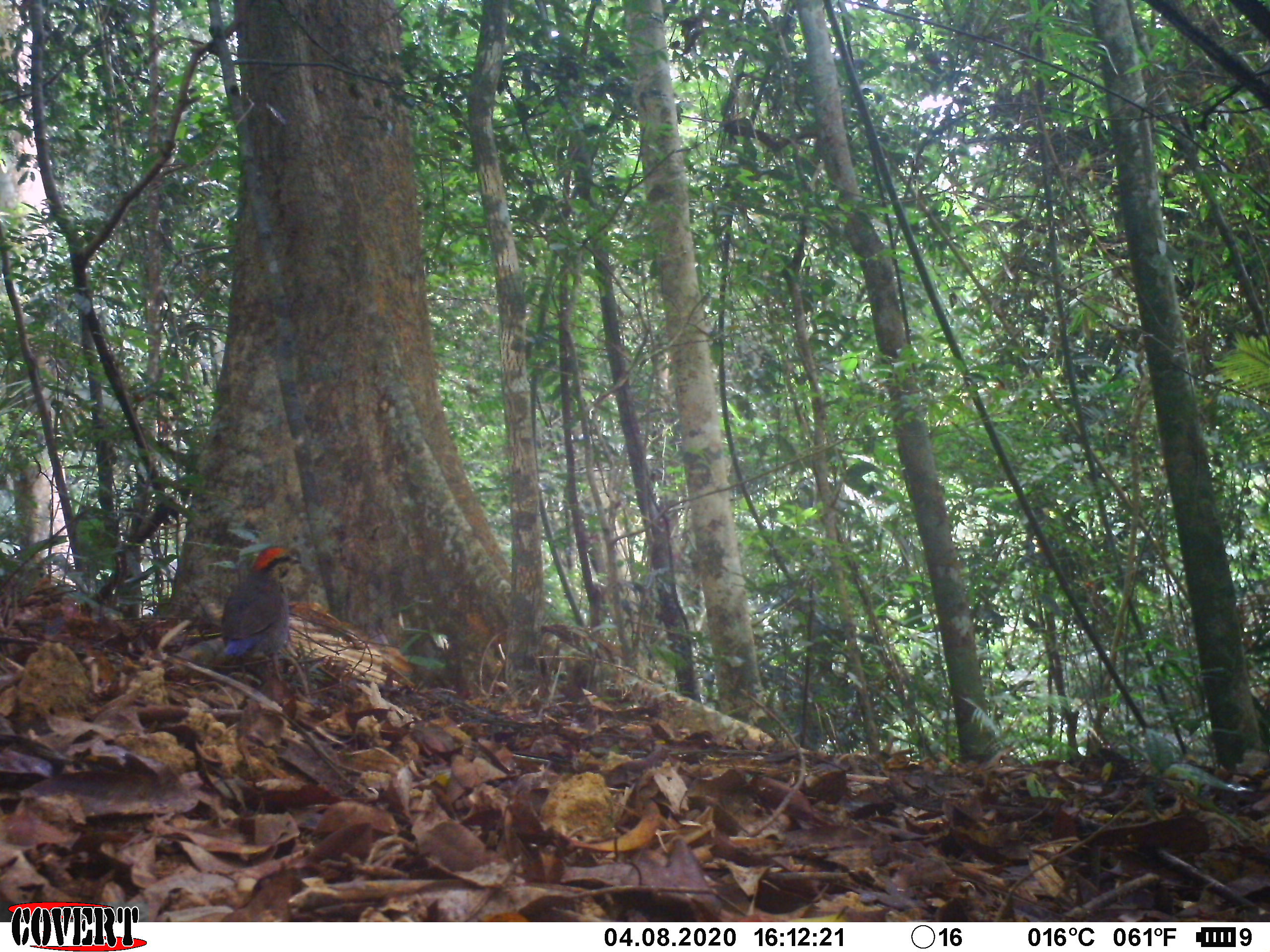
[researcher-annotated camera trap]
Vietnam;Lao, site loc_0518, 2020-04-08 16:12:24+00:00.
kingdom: Animalia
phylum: Chordata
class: Aves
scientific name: Aves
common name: bird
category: unidentified bird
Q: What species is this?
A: Unidentified bird (bird) (Aves).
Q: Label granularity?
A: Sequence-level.